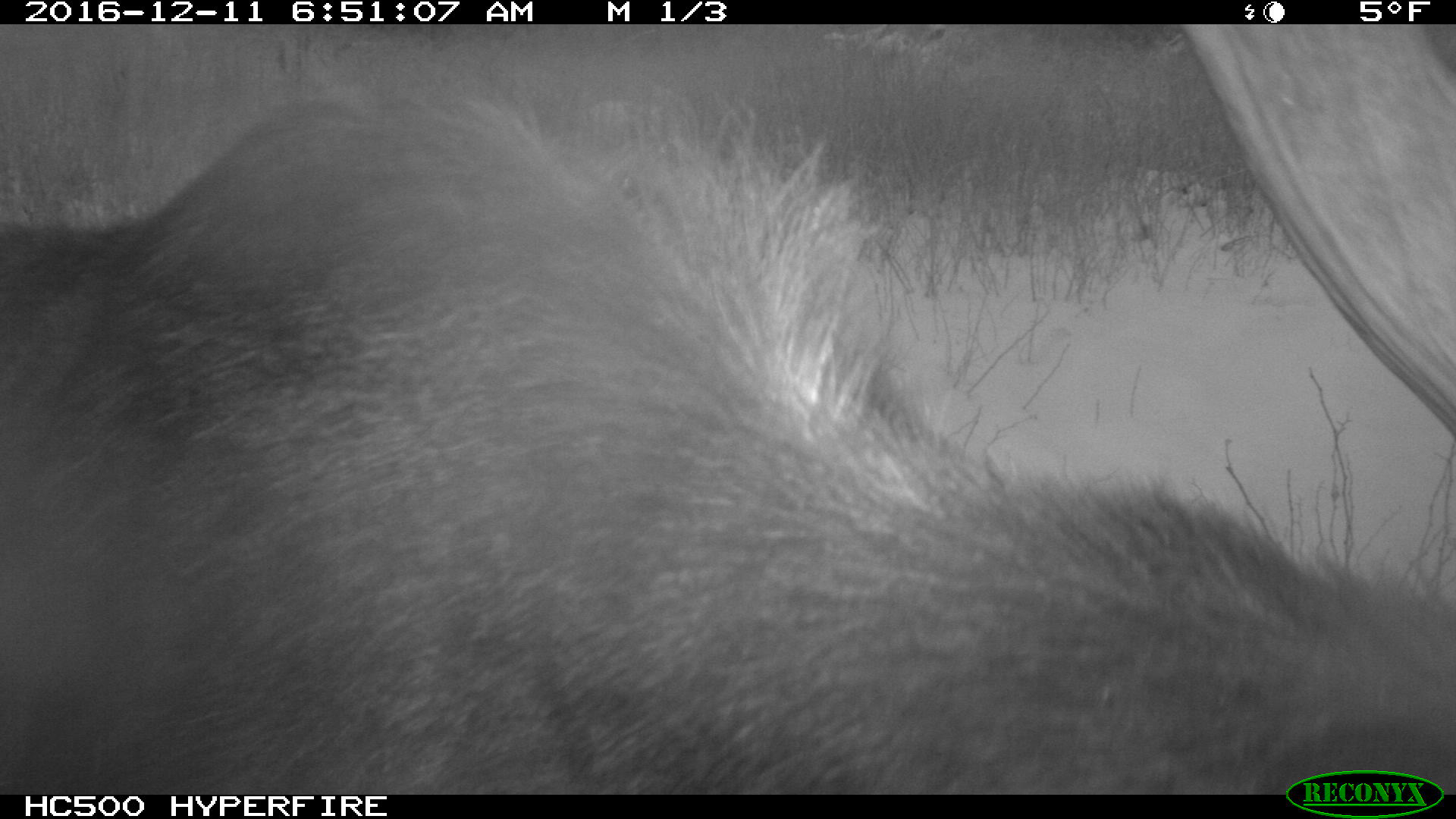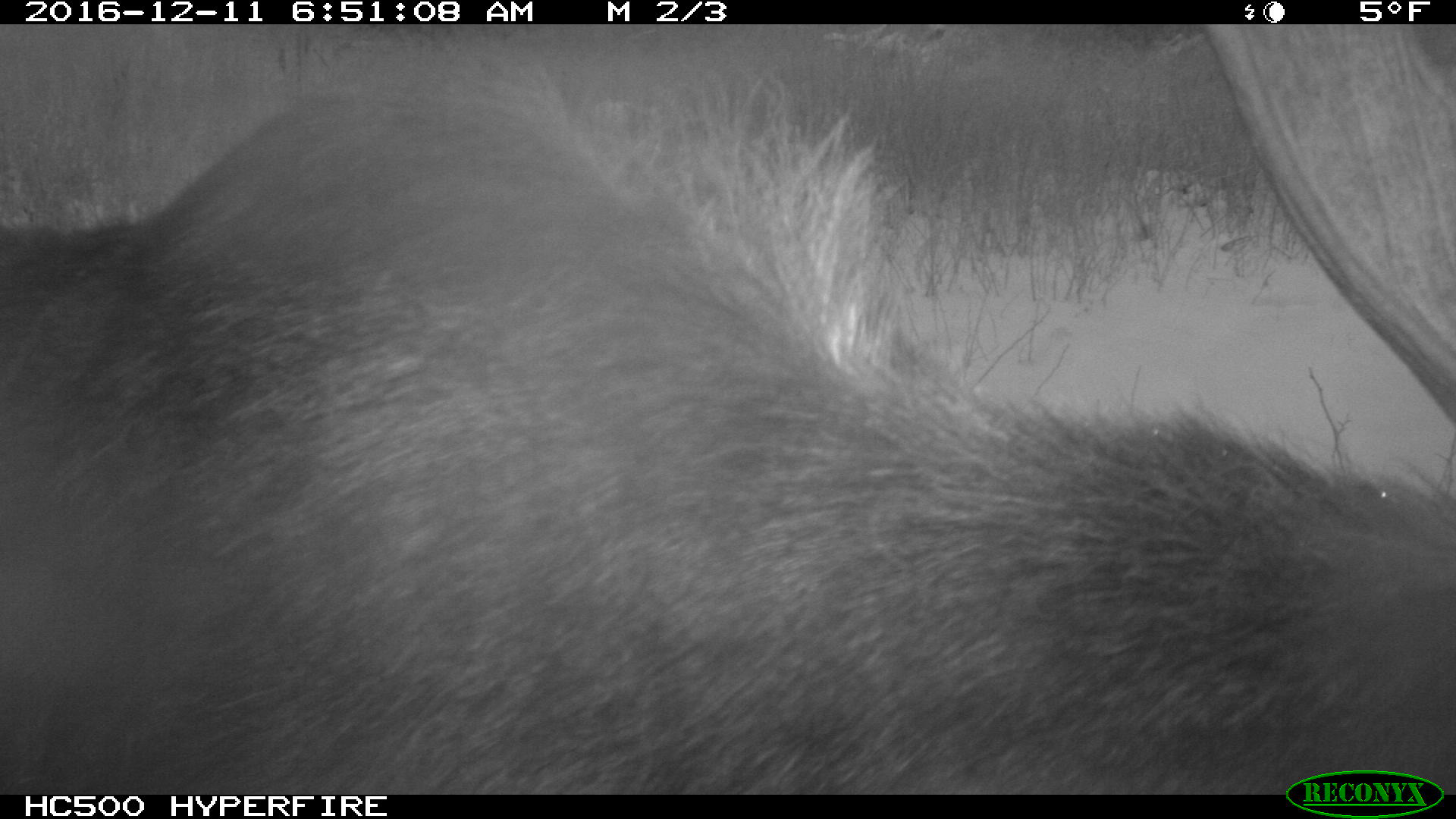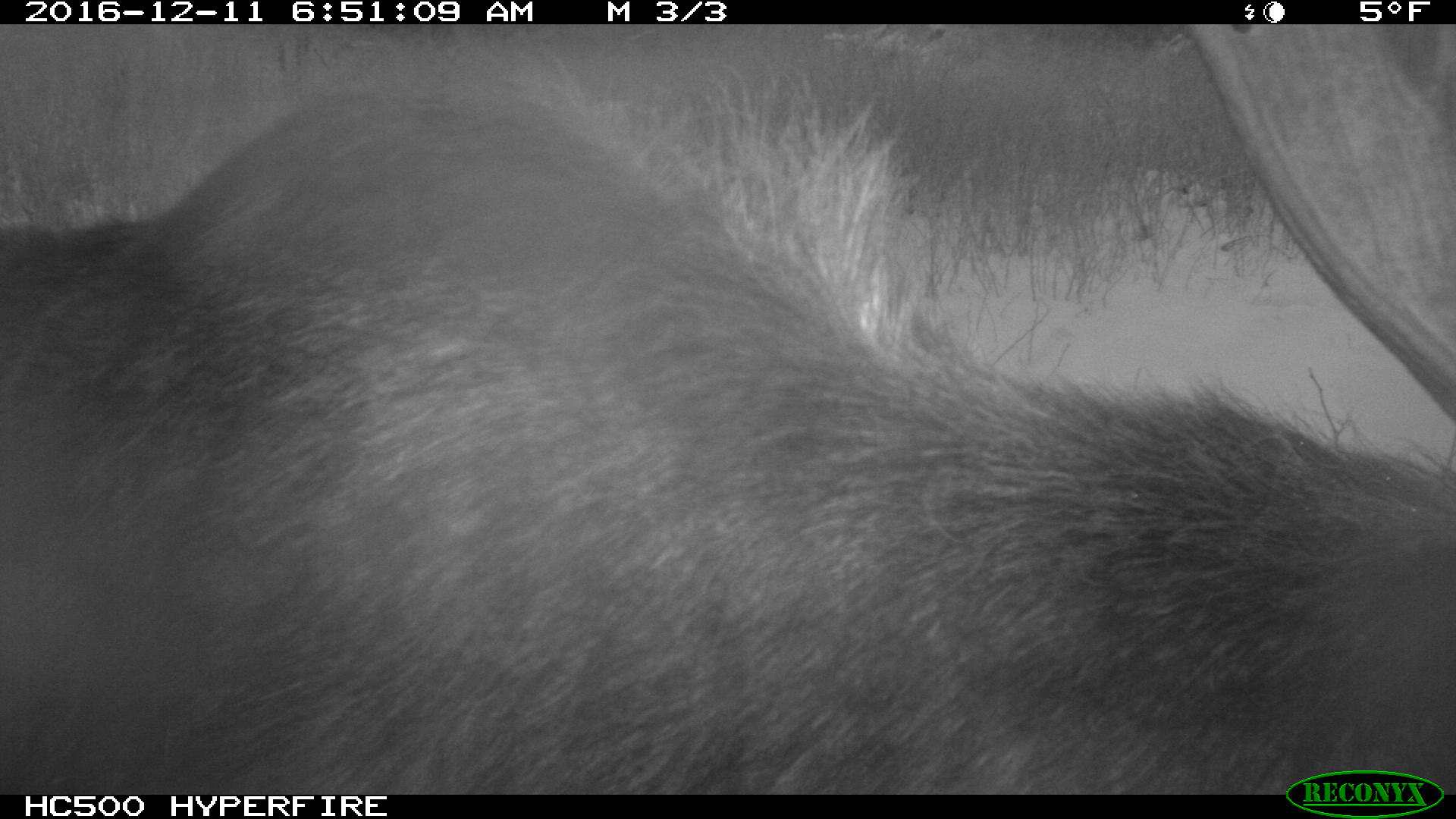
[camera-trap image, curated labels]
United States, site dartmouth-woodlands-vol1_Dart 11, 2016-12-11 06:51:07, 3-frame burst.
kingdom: Animalia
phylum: Chordata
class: Mammalia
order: Artiodactyla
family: Cervidae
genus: Alces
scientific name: Alces alces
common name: moose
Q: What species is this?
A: Moose (Alces alces).